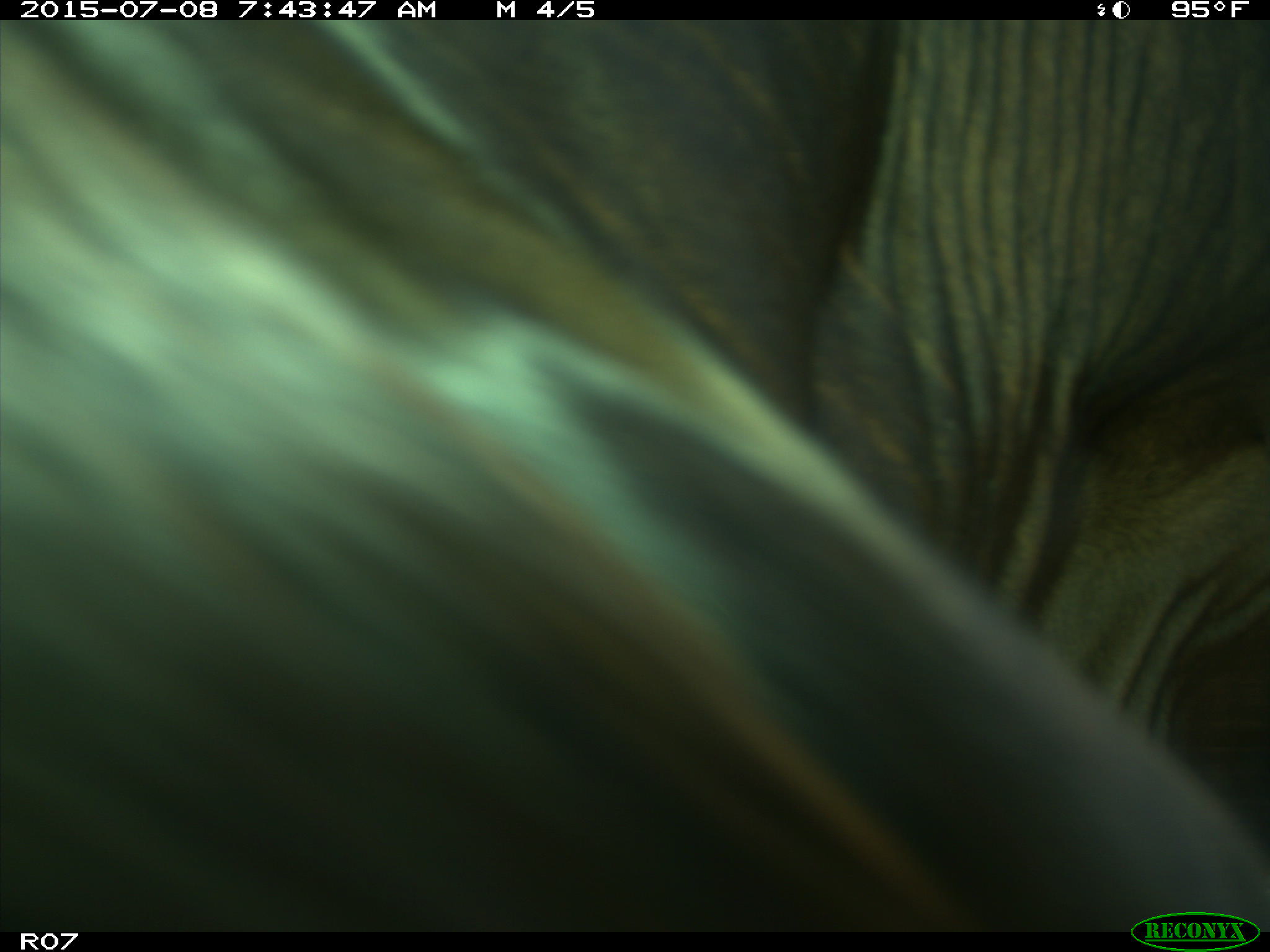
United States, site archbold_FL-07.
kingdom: Animalia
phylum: Chordata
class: Mammalia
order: Artiodactyla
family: Bovidae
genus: Bos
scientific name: Bos taurus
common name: domestic cow